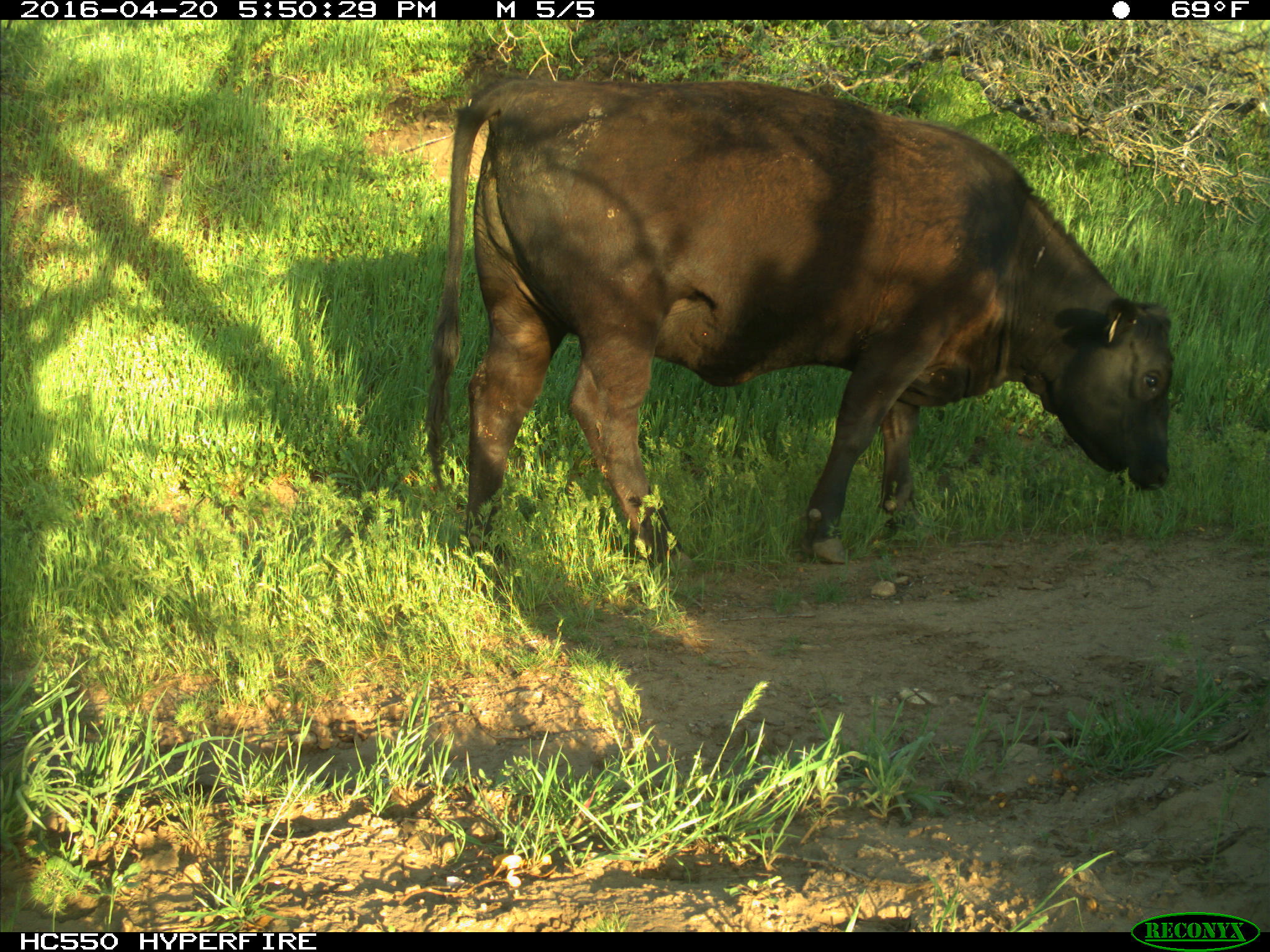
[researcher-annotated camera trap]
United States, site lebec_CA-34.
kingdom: Animalia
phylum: Chordata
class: Mammalia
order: Artiodactyla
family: Bovidae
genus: Bos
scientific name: Bos taurus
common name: domestic cow